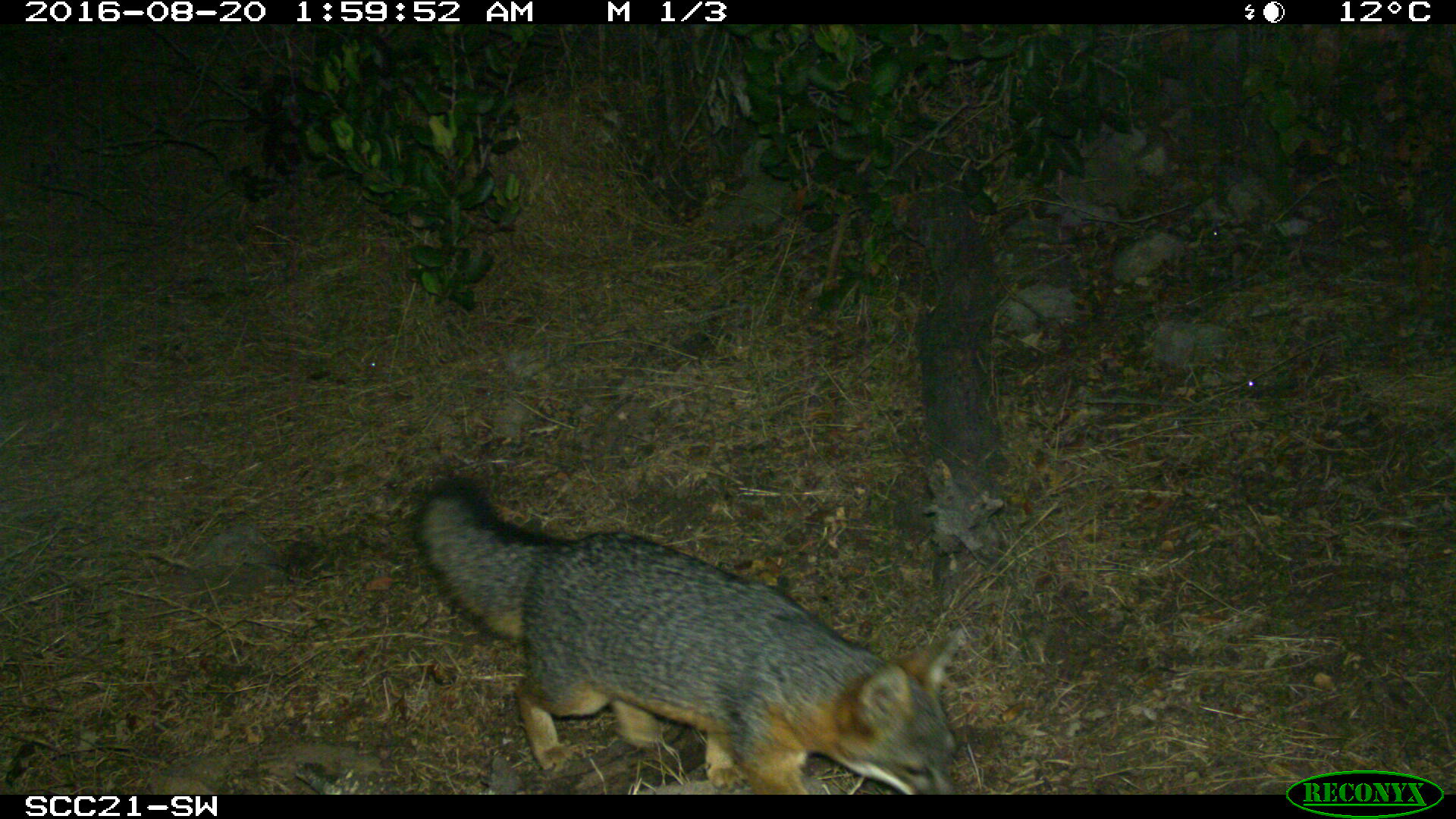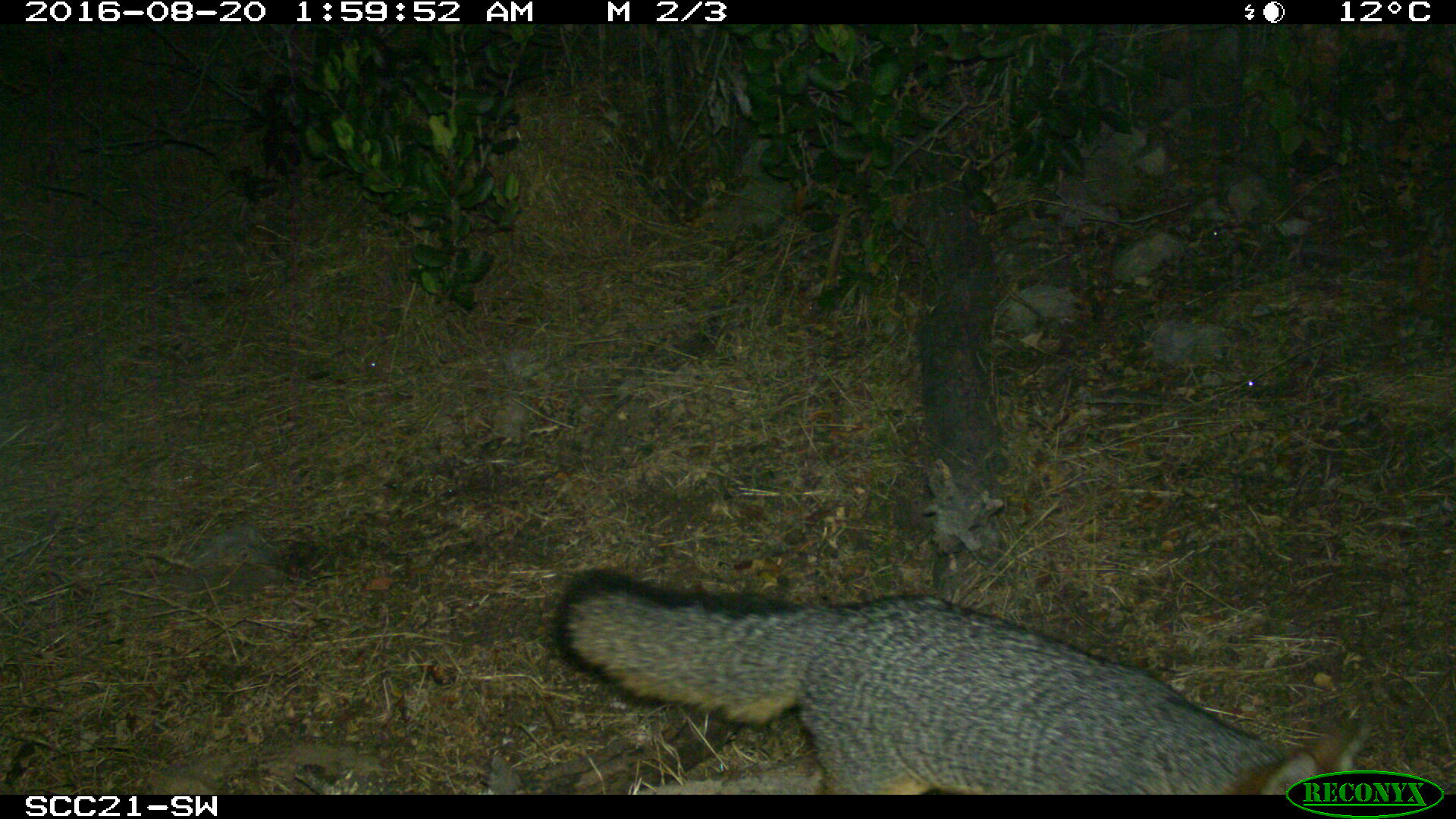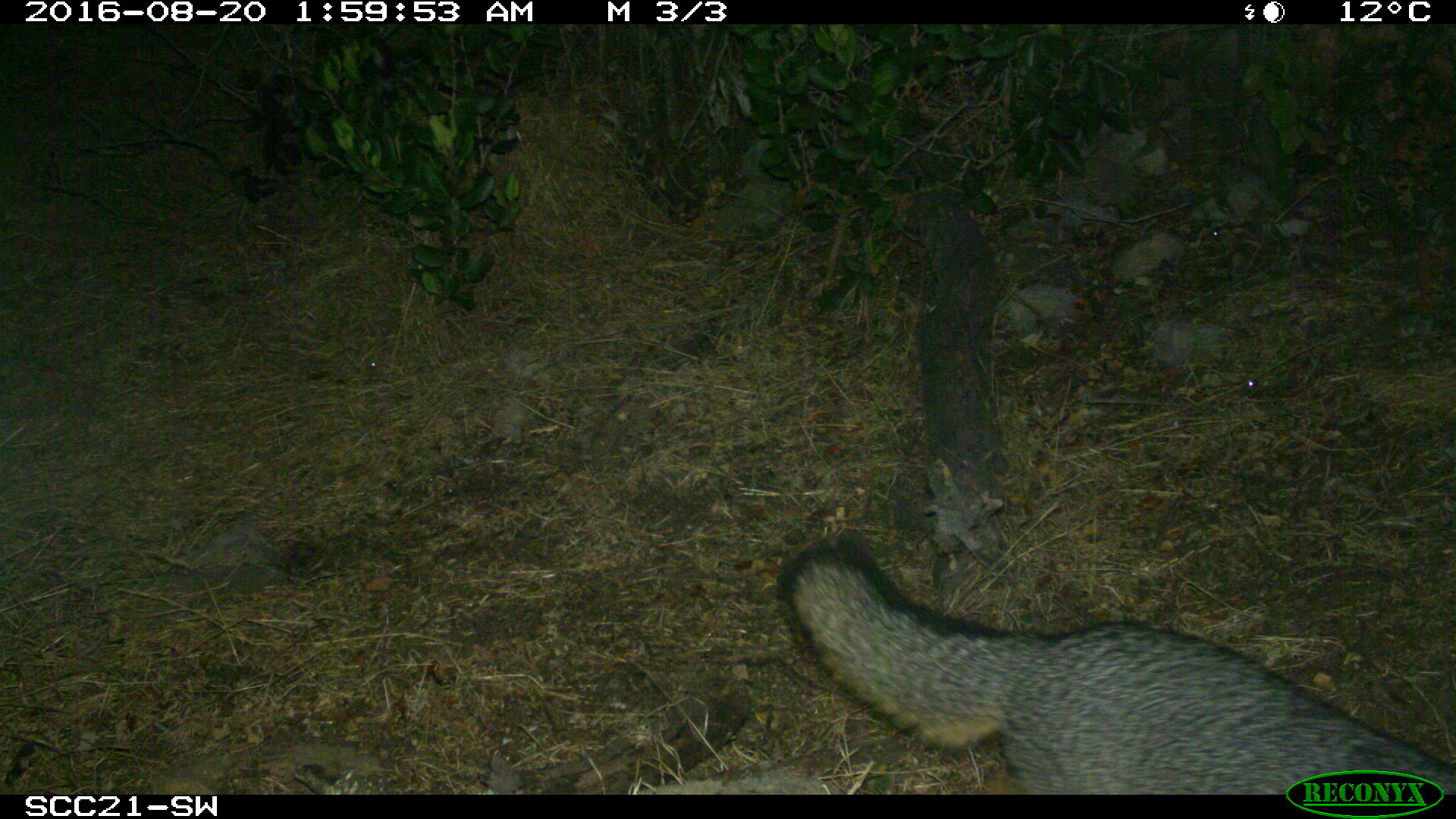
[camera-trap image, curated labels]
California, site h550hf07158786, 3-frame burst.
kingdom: Animalia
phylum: Chordata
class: Mammalia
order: Carnivora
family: Canidae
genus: Urocyon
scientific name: Urocyon littoralis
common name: island fox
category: fox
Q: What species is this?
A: Fox (island fox) (Urocyon littoralis).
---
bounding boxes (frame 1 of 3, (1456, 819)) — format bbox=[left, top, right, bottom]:
fox: bbox=[415, 469, 958, 794]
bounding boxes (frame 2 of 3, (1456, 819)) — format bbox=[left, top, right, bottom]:
fox: bbox=[556, 566, 1370, 795]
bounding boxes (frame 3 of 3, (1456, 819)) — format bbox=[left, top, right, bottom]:
fox: bbox=[777, 530, 1455, 795]